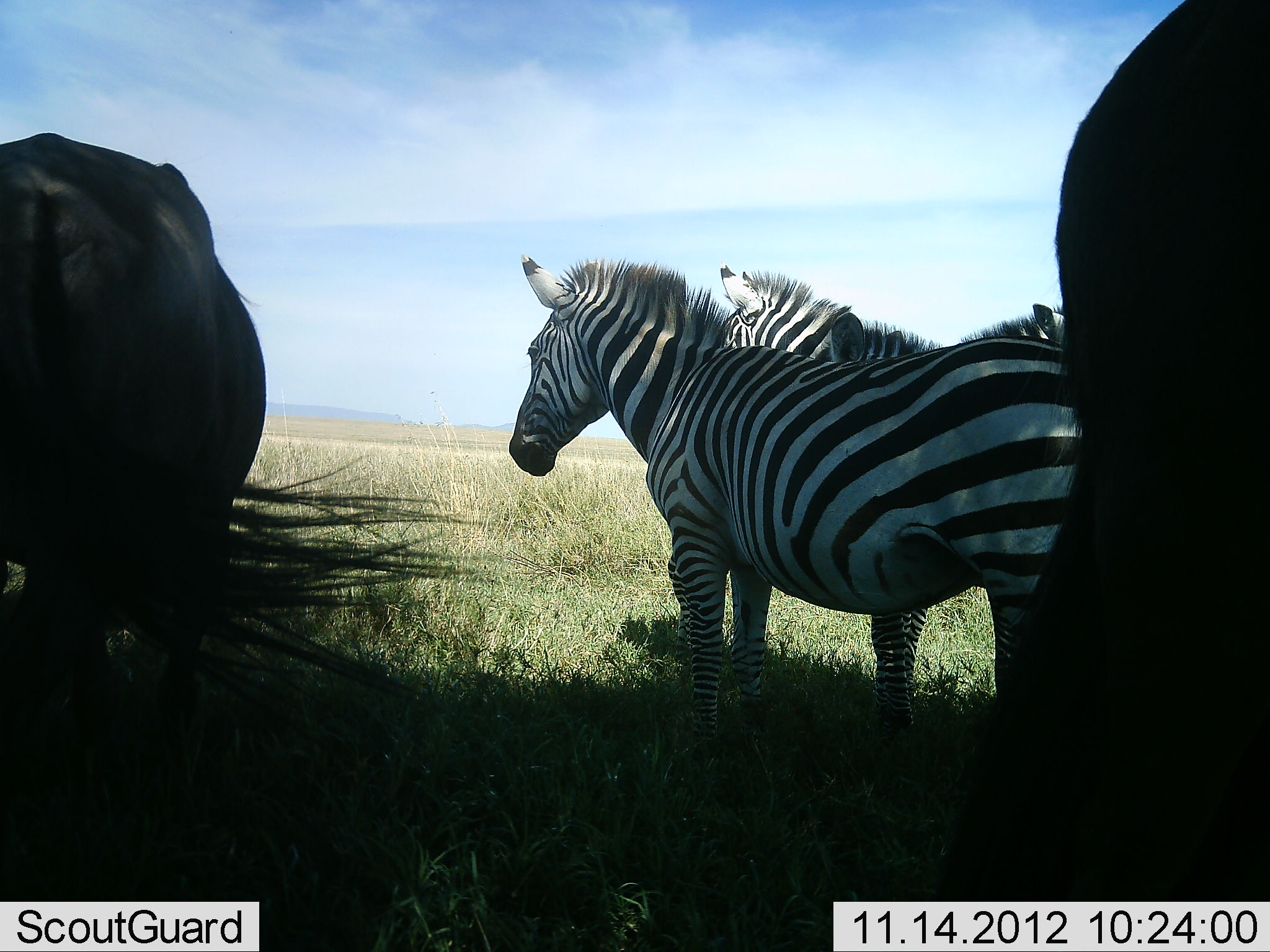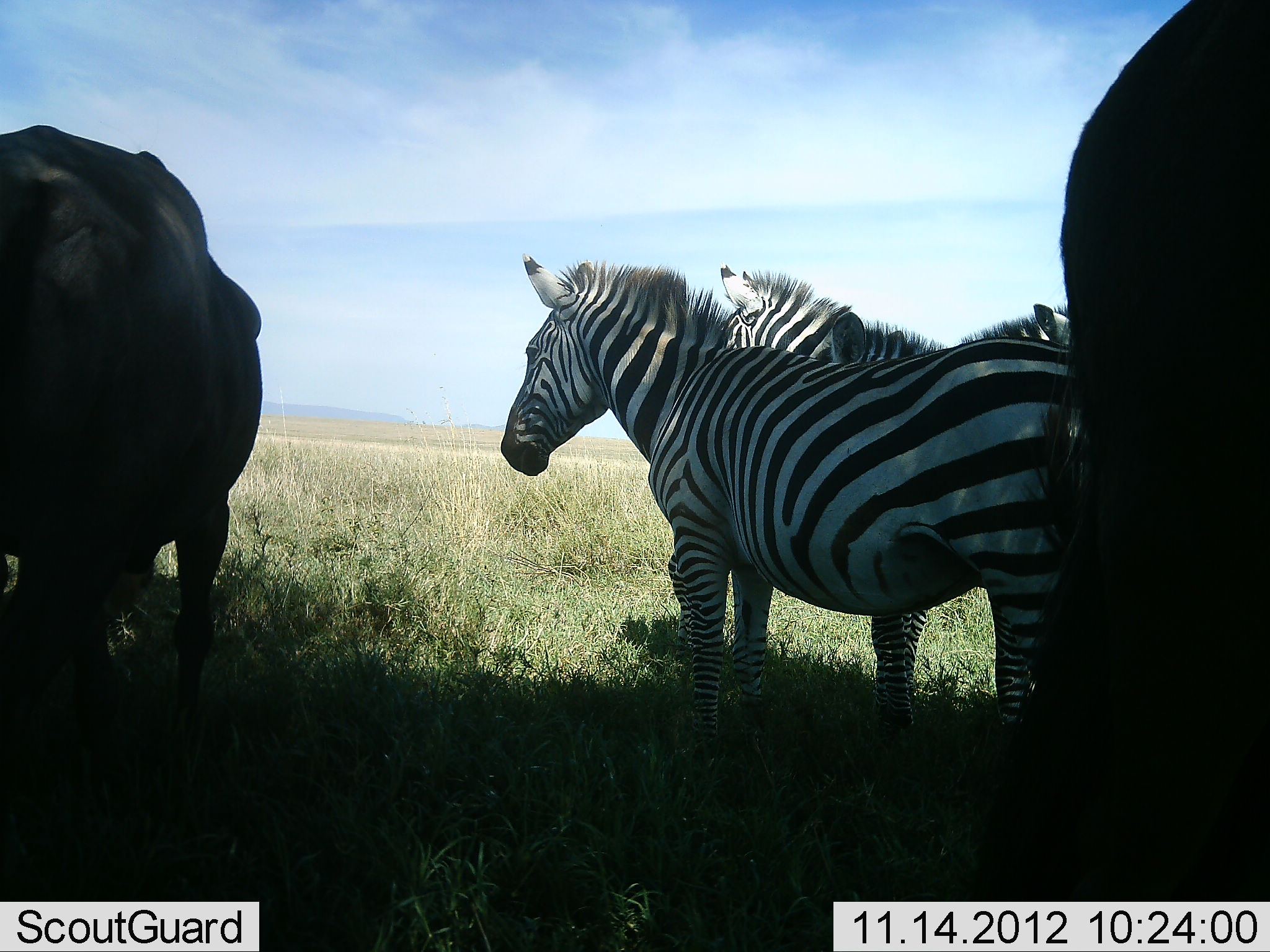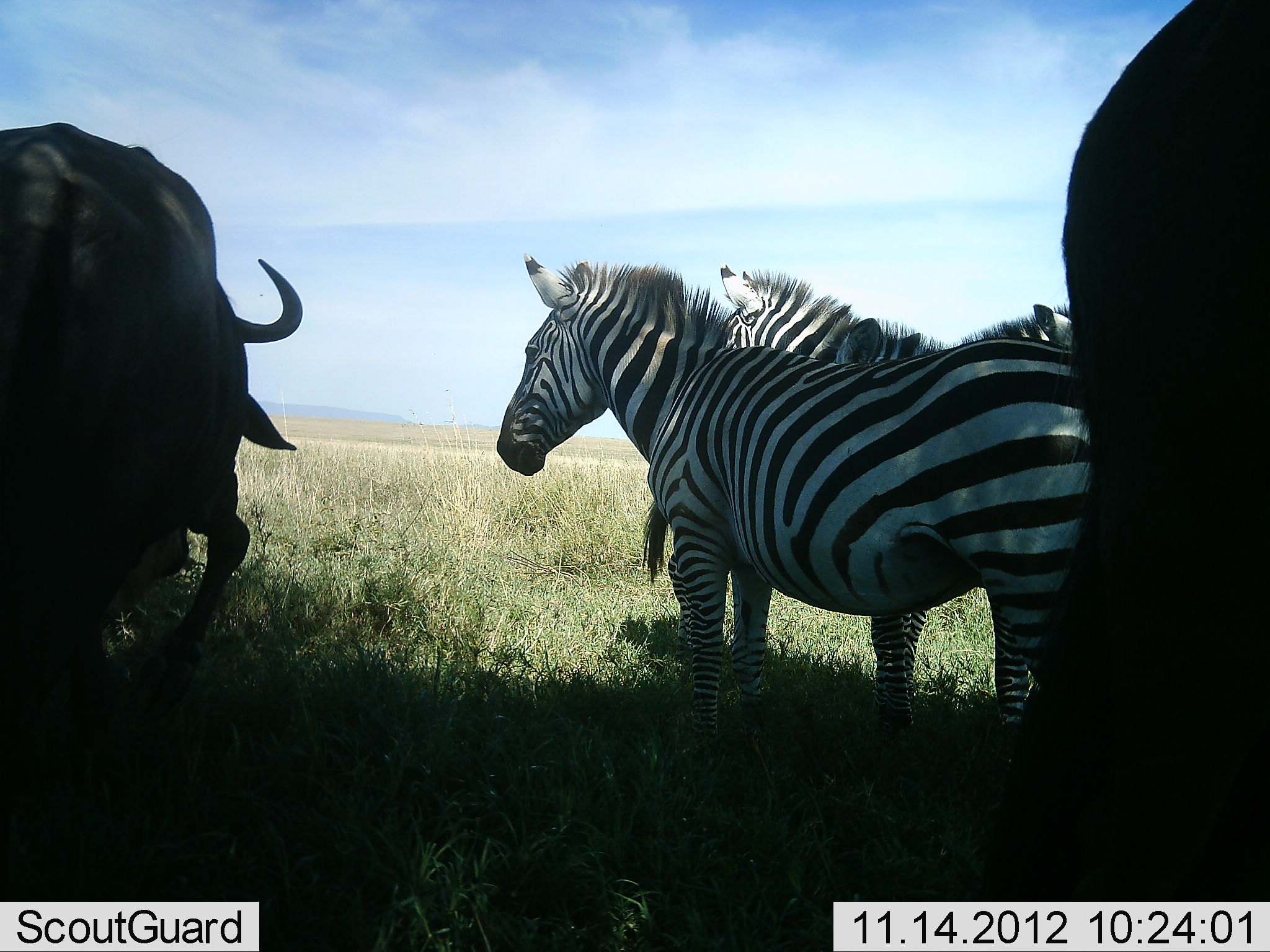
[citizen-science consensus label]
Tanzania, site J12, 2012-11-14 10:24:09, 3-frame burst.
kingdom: Animalia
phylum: Chordata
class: Mammalia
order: Artiodactyla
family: Bovidae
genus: Connochaetes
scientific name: Connochaetes taurinus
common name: blue wildebeest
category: wildebeest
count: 2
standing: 90%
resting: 0%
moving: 0%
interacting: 0%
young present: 0%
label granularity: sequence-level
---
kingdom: Animalia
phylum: Chordata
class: Mammalia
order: Perissodactyla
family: Equidae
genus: Equus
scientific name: Equus quagga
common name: plains zebra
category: zebra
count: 4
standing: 100%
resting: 0%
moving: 0%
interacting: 0%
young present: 8%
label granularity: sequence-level